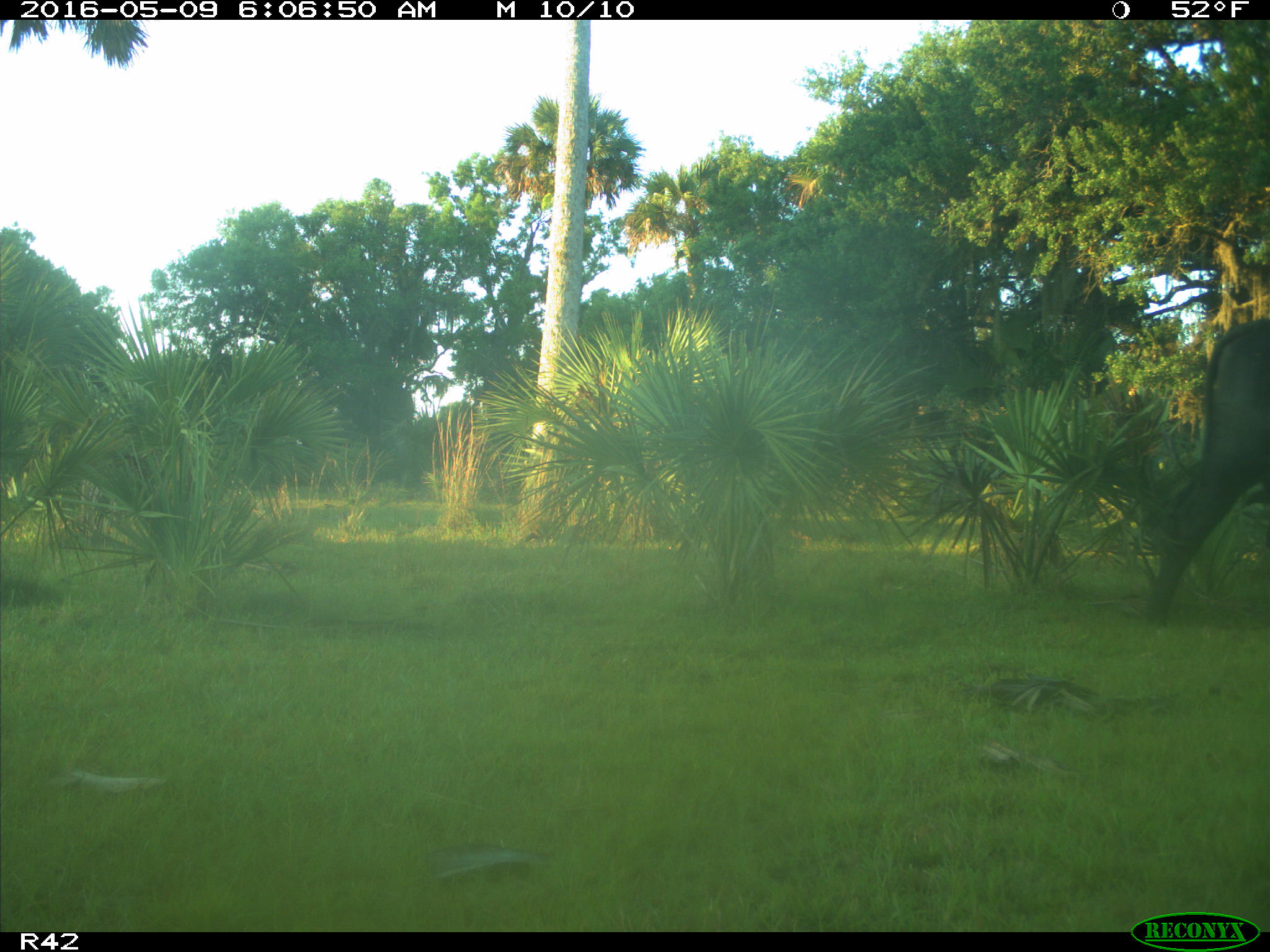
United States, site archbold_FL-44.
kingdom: Animalia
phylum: Chordata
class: Mammalia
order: Artiodactyla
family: Bovidae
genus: Bos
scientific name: Bos taurus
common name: domestic cow